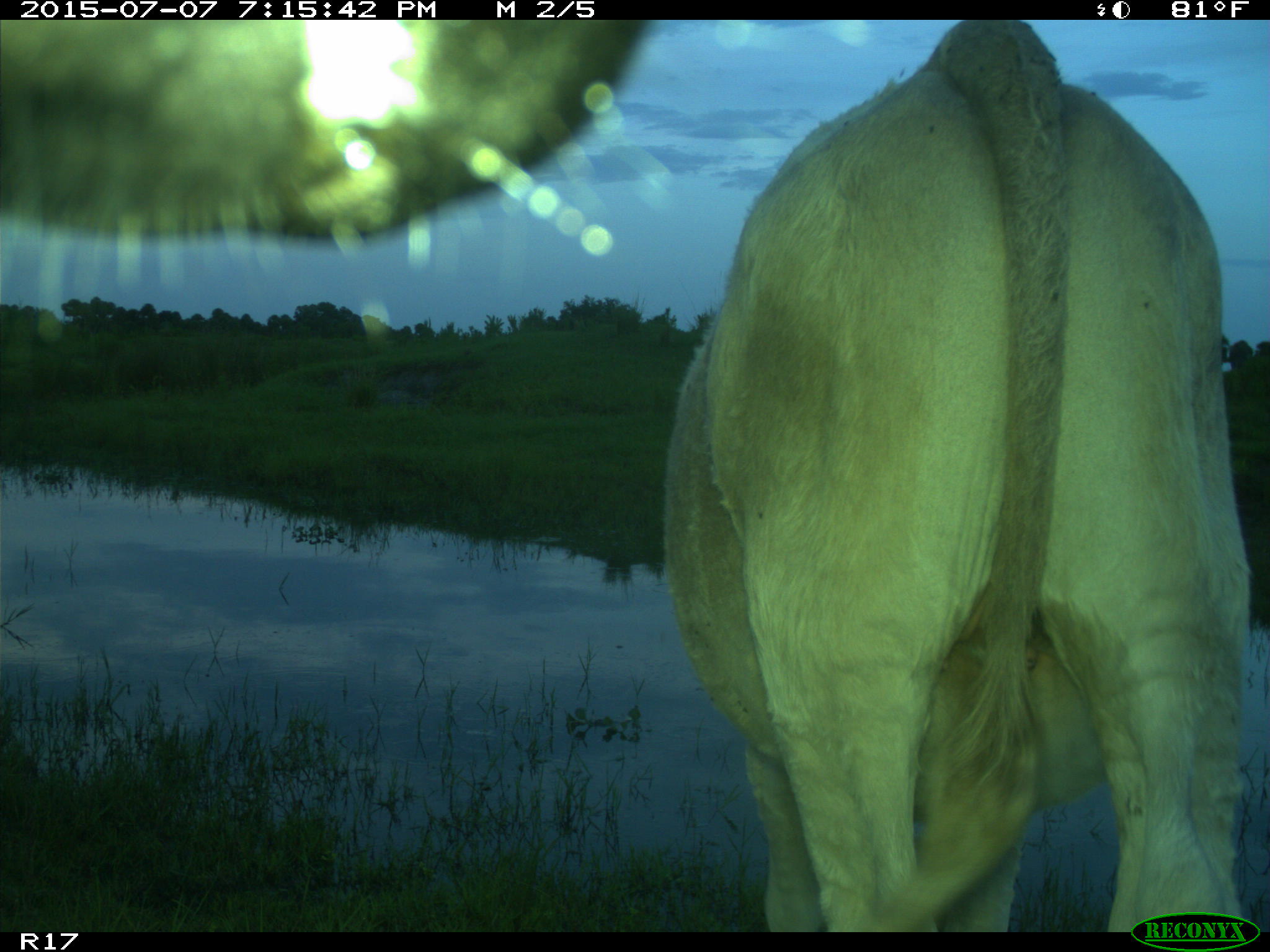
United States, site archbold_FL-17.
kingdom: Animalia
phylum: Chordata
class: Mammalia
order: Artiodactyla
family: Bovidae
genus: Bos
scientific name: Bos taurus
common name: domestic cow